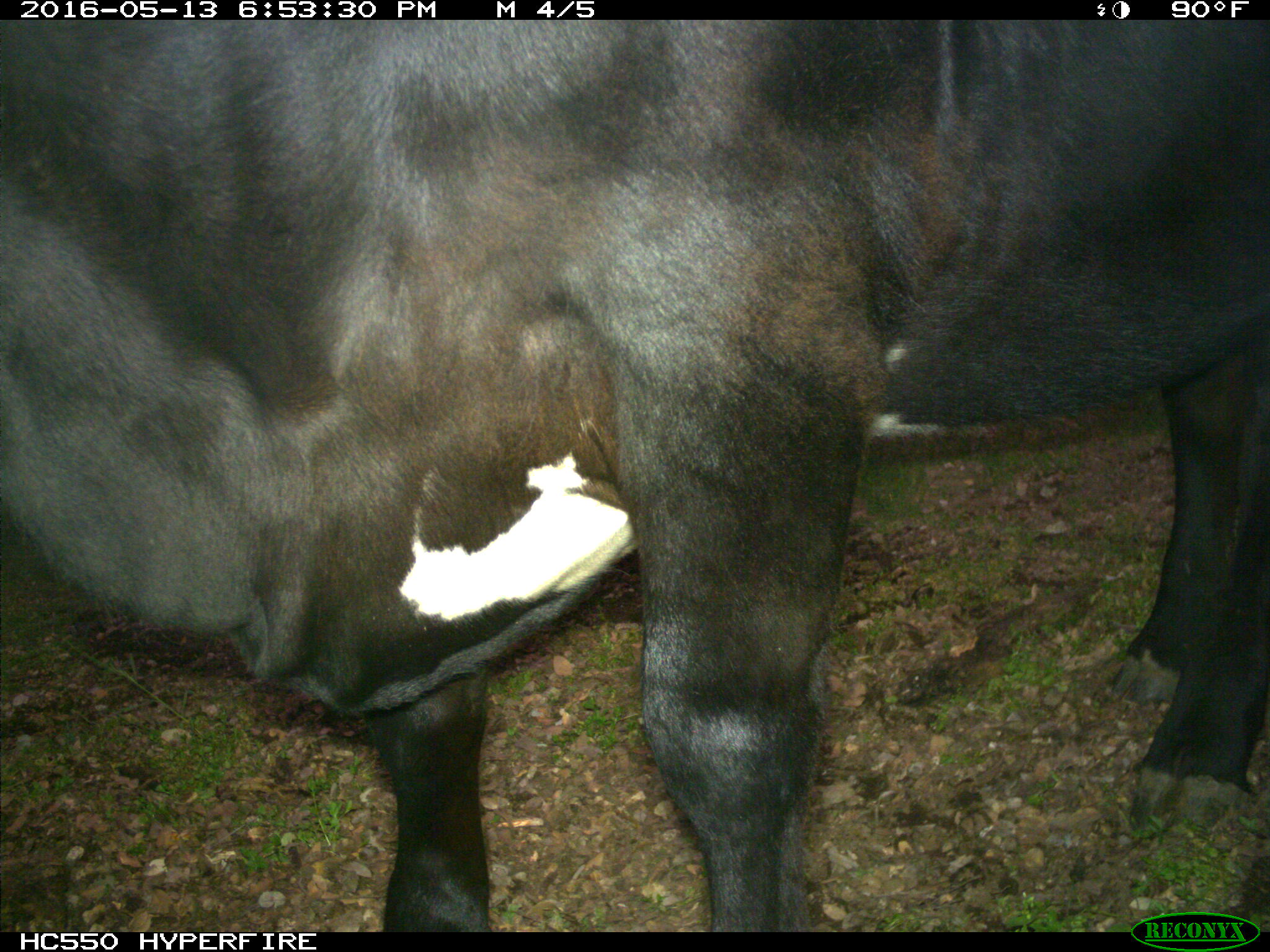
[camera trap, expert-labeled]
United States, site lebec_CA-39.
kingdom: Animalia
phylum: Chordata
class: Mammalia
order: Artiodactyla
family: Bovidae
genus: Bos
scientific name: Bos taurus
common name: domestic cow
Bos taurus (domestic cow).